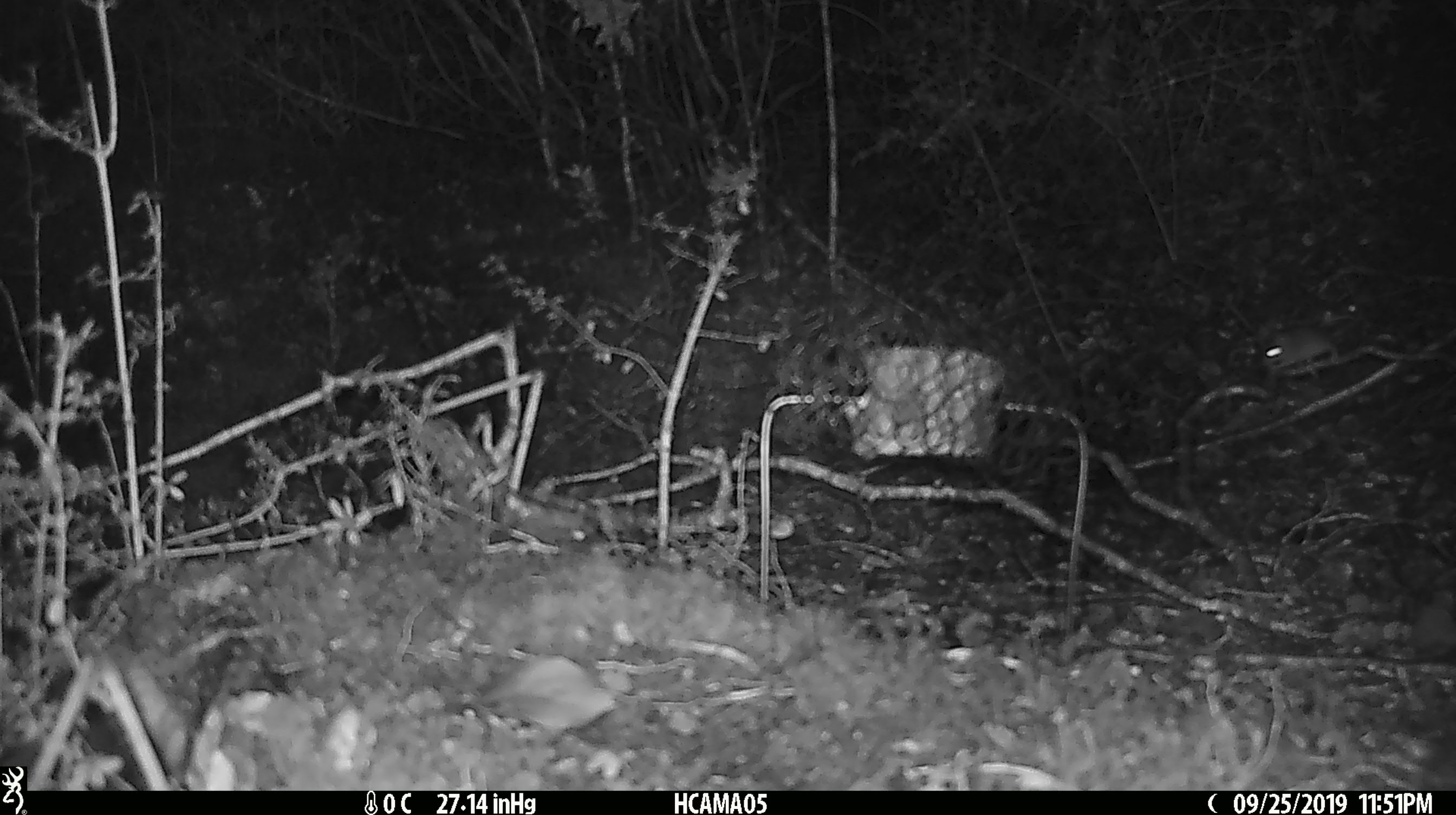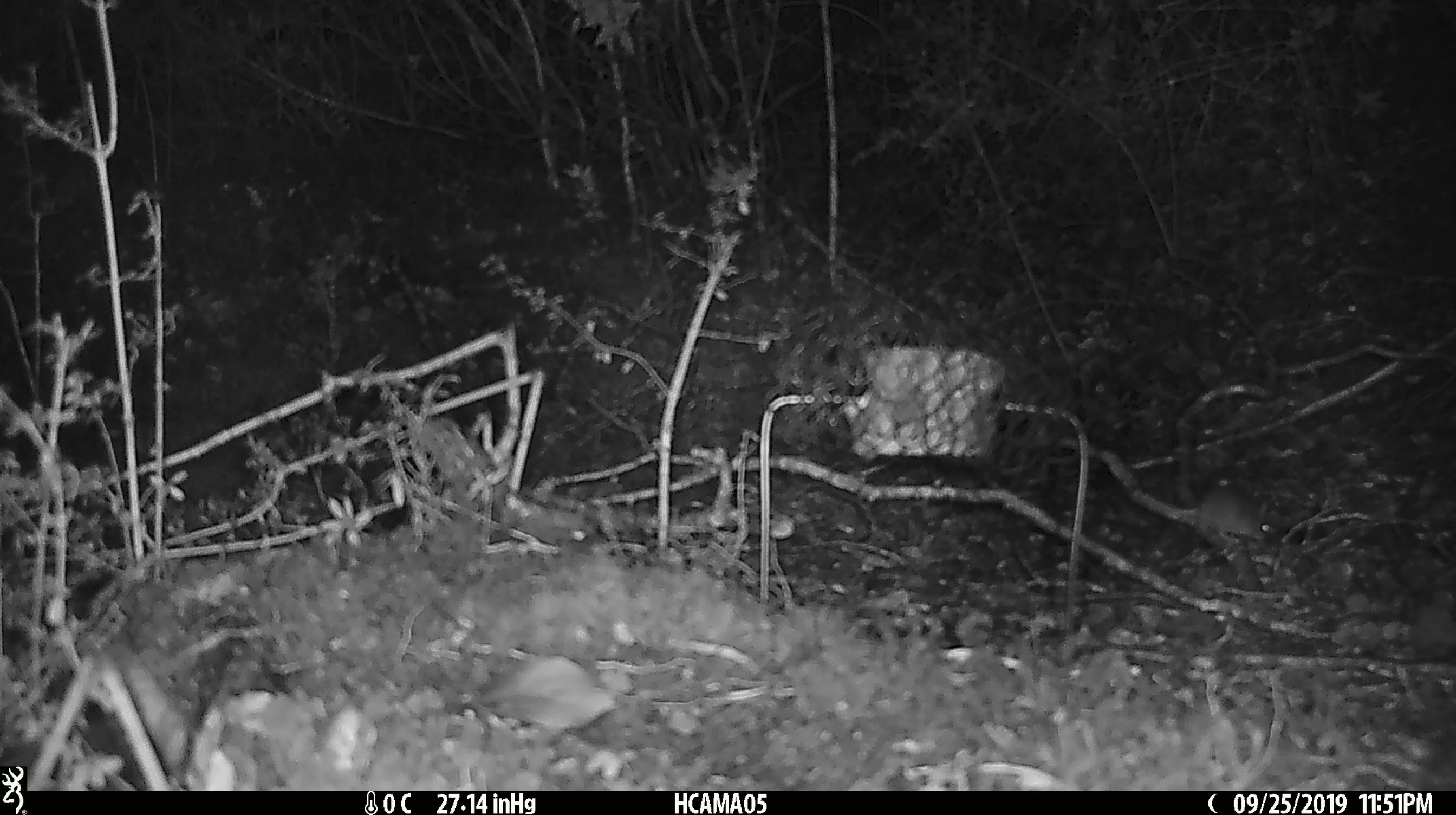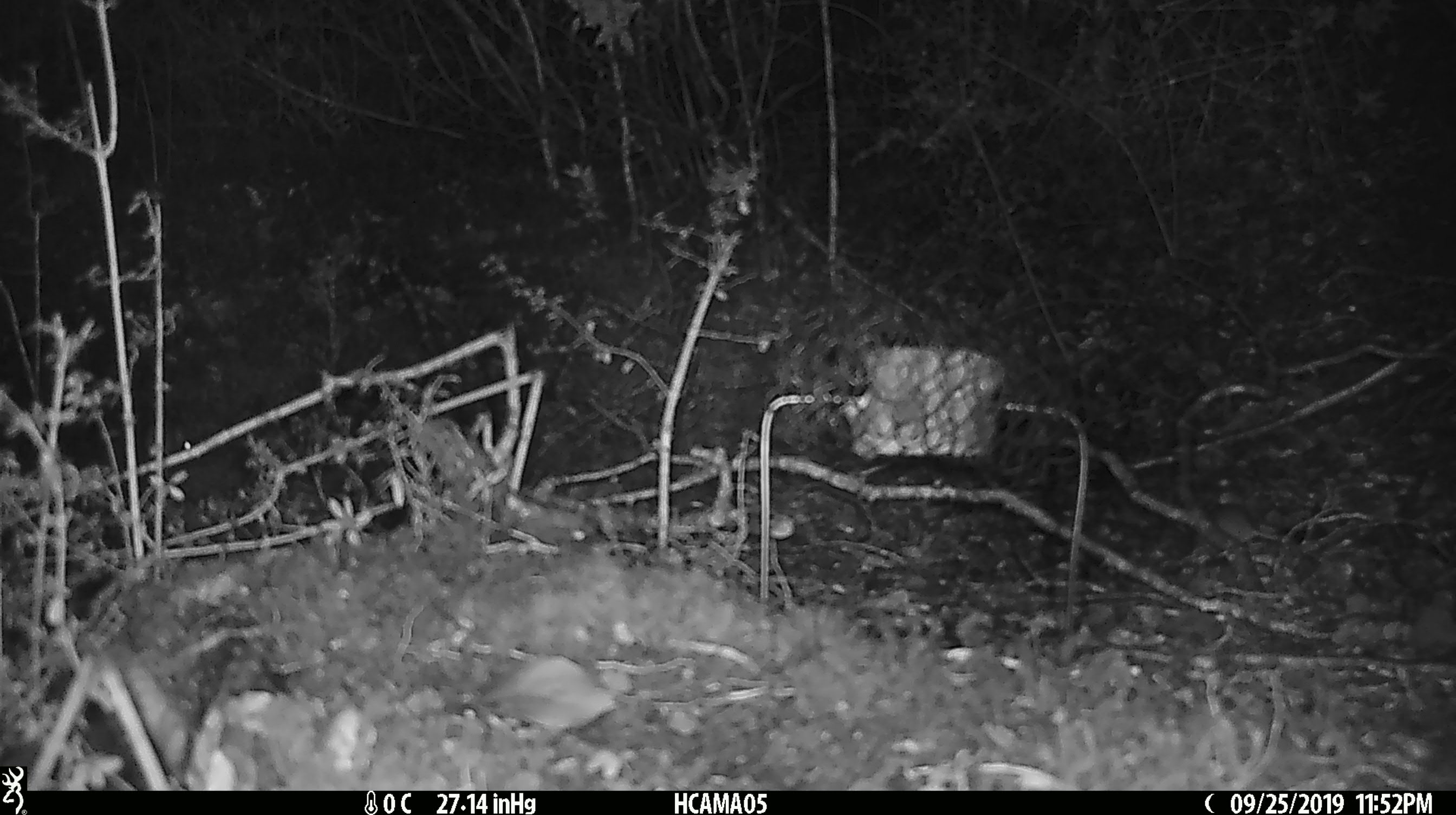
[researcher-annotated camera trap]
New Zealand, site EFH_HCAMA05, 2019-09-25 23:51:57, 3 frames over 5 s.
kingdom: Animalia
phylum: Chordata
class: Mammalia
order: Rodentia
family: Muridae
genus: Mus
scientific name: Mus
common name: mouse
Mouse (Mus).